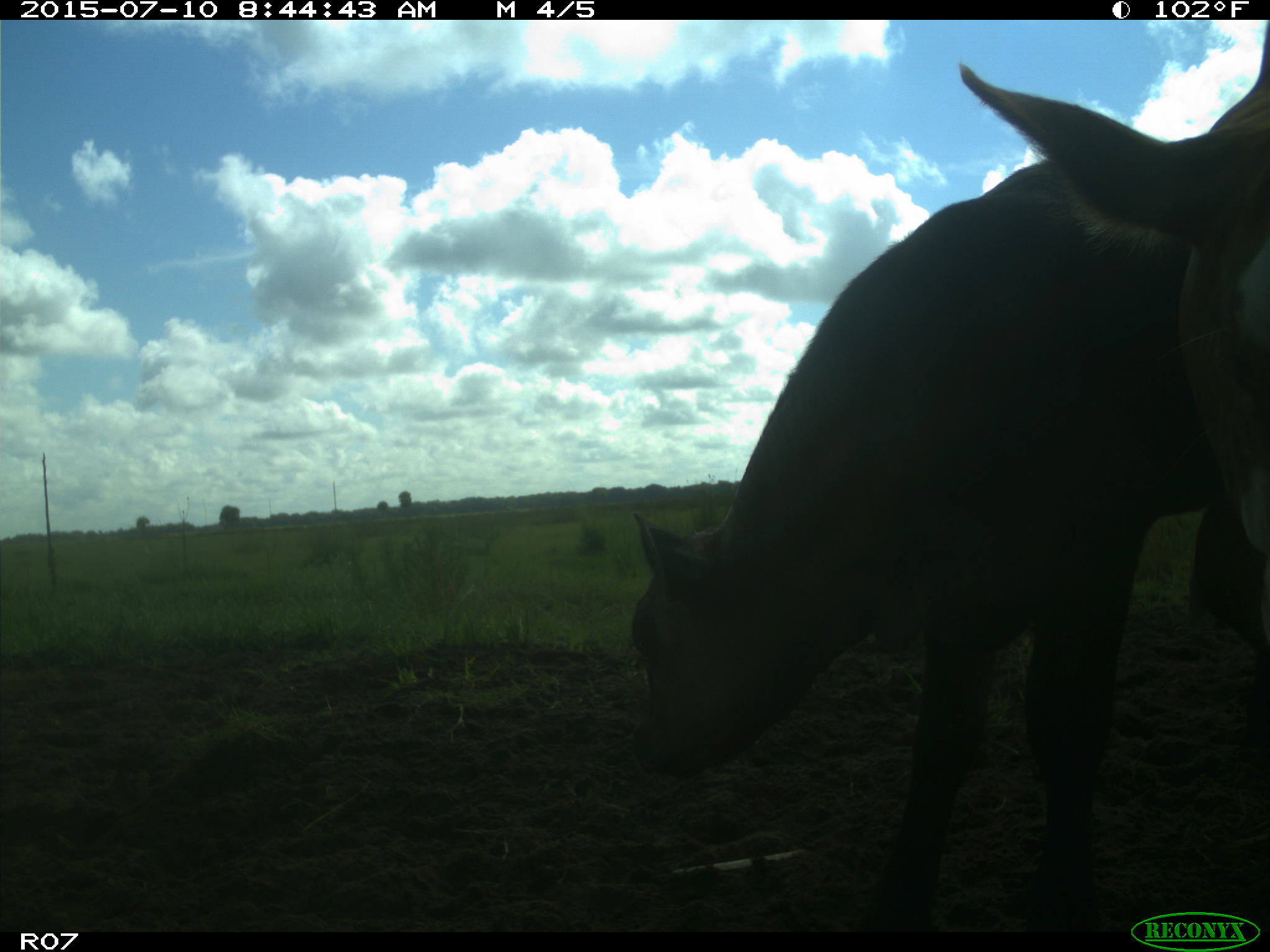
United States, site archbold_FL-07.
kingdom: Animalia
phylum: Chordata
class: Mammalia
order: Artiodactyla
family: Bovidae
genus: Bos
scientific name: Bos taurus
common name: domestic cow